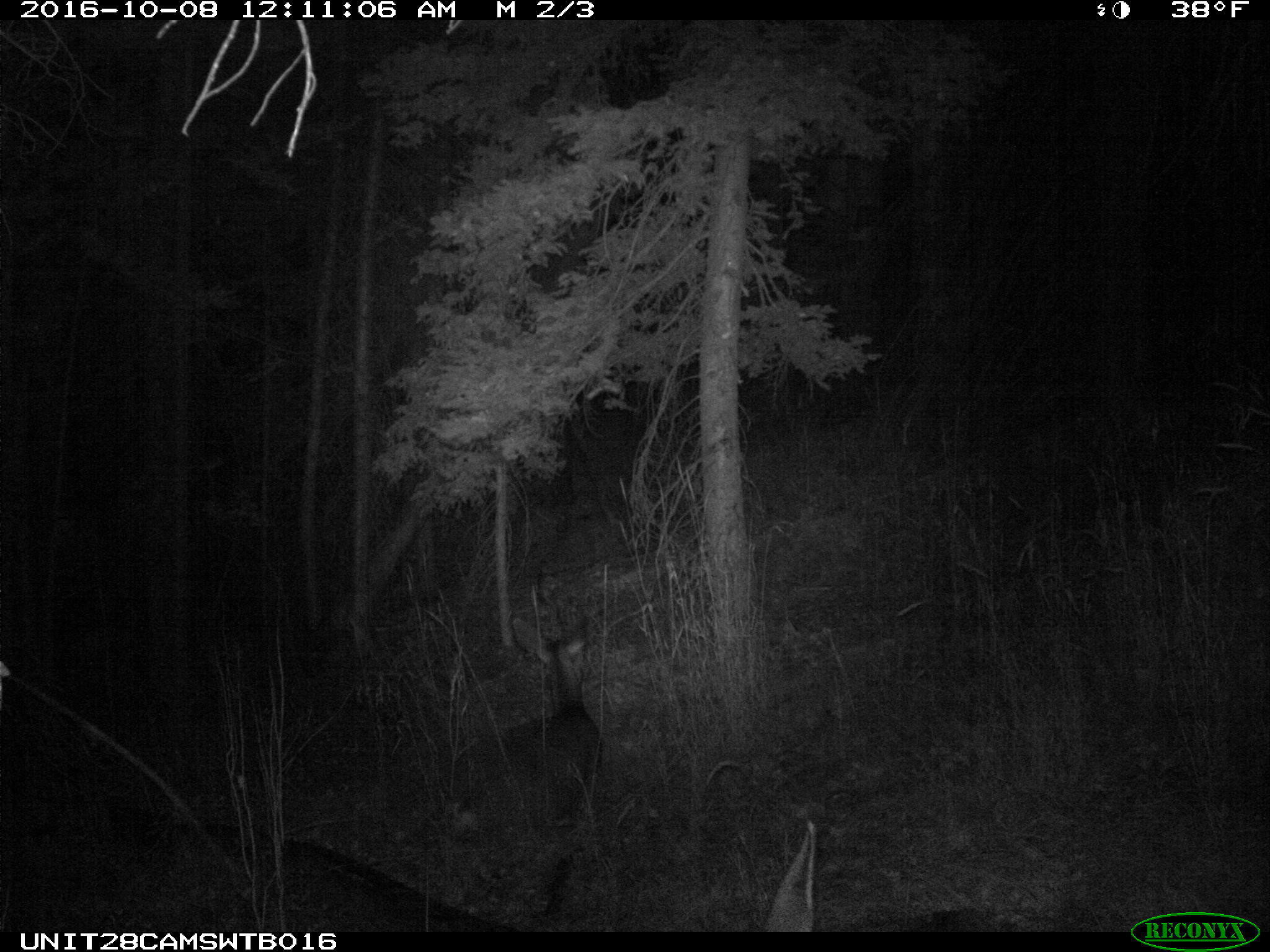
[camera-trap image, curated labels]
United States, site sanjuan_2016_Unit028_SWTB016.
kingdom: Animalia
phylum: Chordata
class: Mammalia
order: Artiodactyla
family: Cervidae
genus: Odocoileus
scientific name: Odocoileus hemionus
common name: mule deer